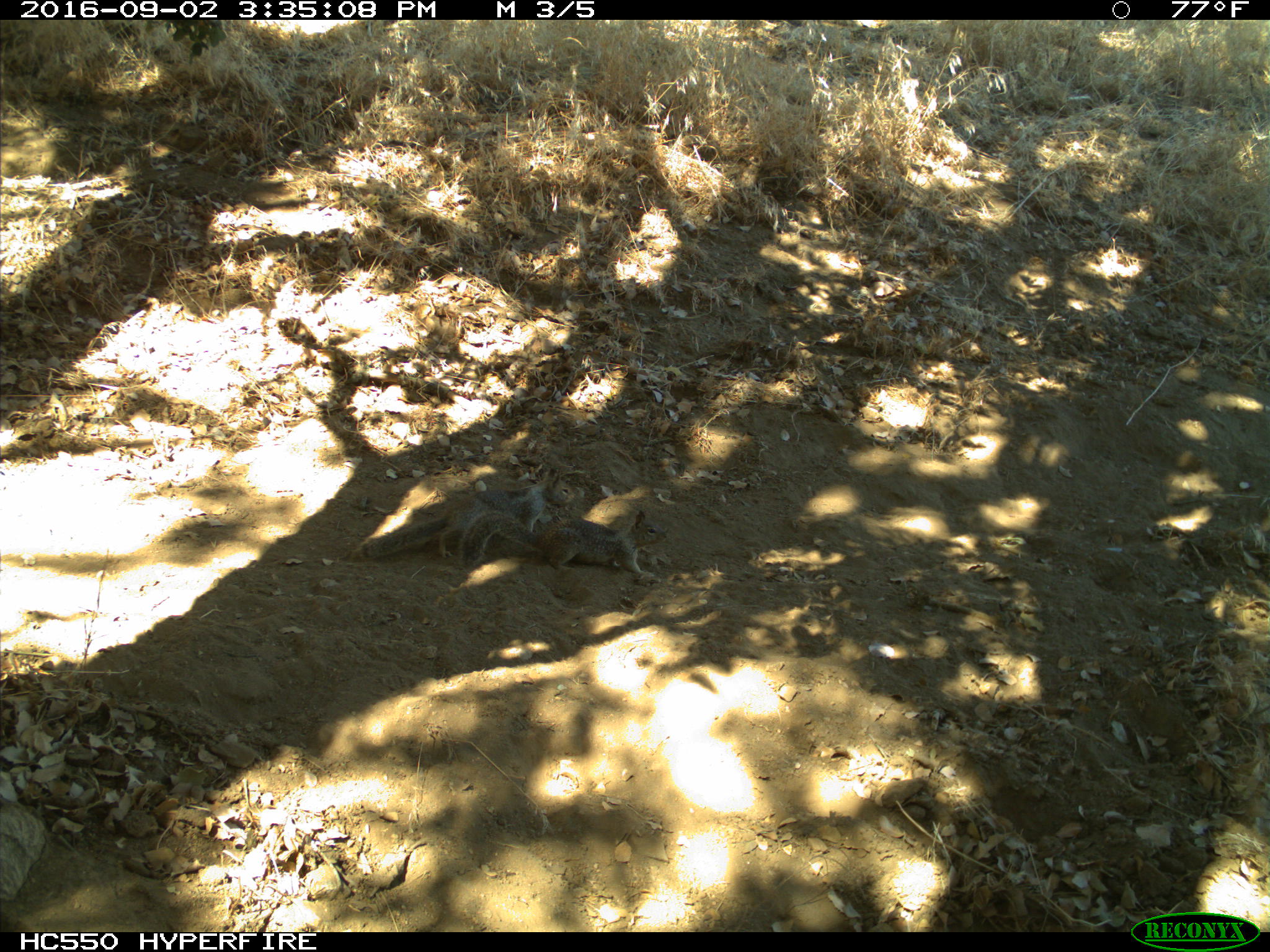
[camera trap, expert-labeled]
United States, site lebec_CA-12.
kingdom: Animalia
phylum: Chordata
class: Mammalia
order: Rodentia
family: Sciuridae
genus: Otospermophilus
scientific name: Otospermophilus beecheyi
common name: california ground squirrel